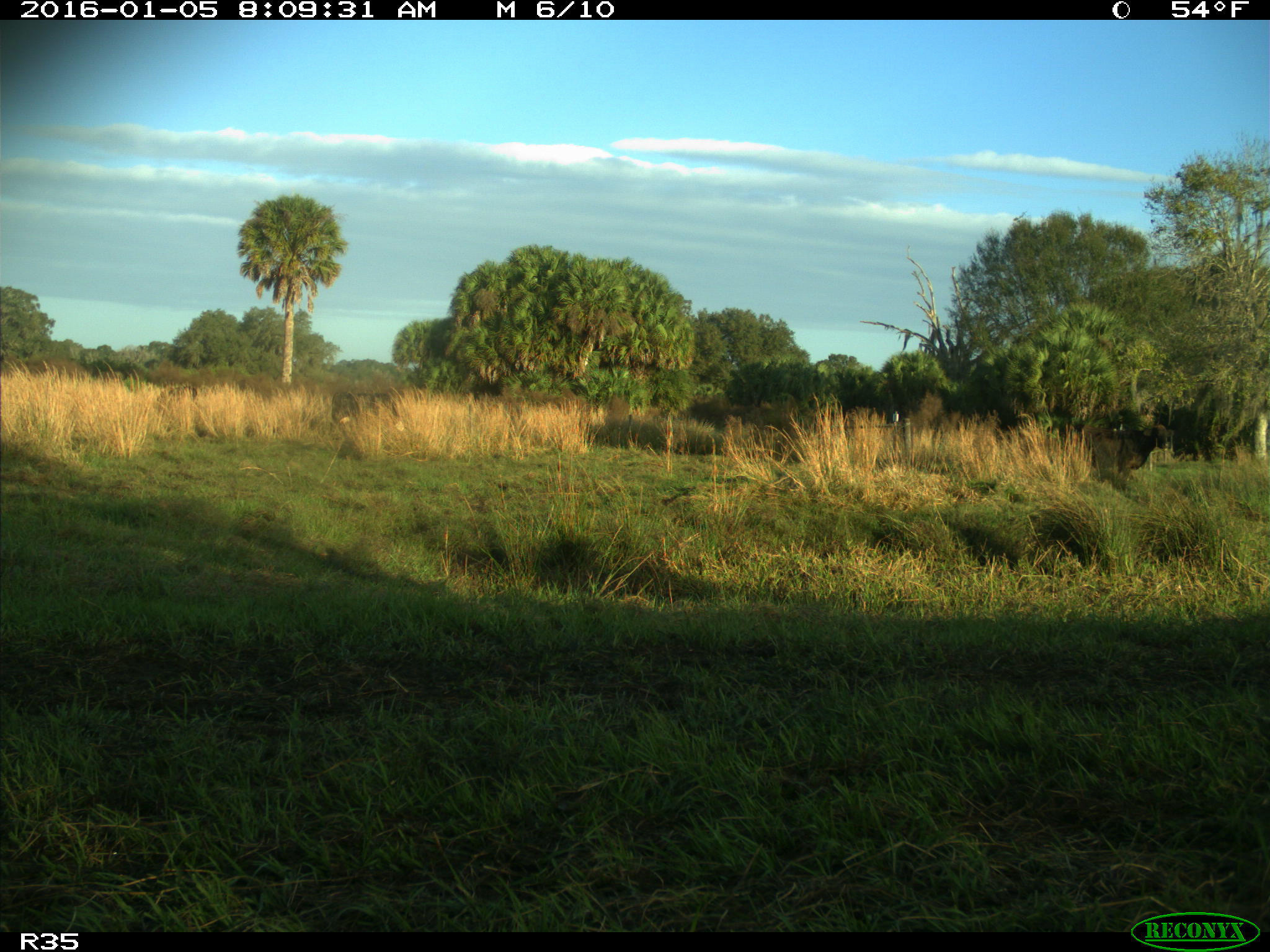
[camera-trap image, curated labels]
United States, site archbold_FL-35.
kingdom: Animalia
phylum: Chordata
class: Mammalia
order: Artiodactyla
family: Bovidae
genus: Bos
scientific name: Bos taurus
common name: domestic cow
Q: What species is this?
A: Bos taurus (domestic cow).